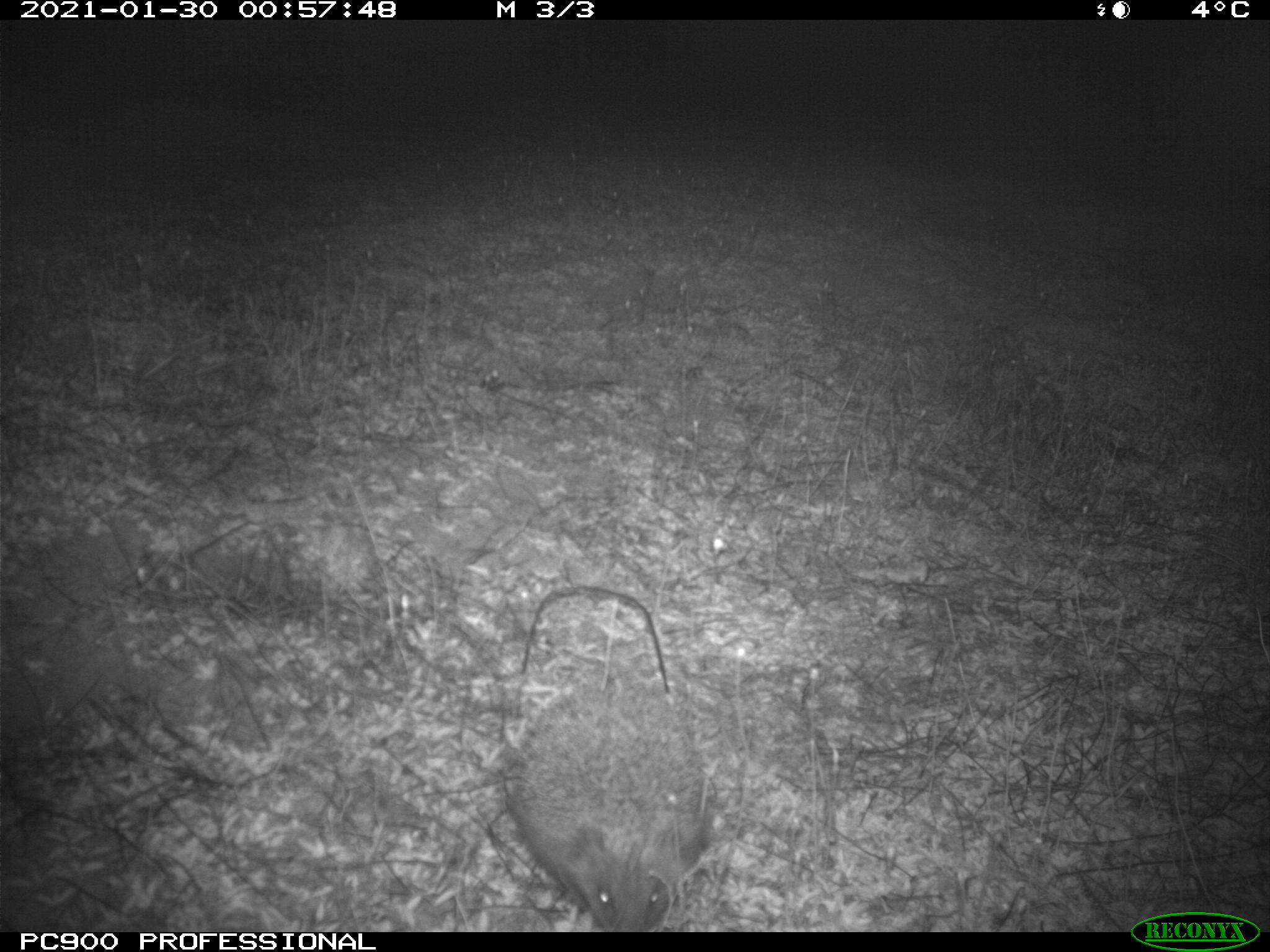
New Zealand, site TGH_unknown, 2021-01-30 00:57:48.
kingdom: Animalia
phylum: Chordata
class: Mammalia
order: Eulipotyphla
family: Erinaceidae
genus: Erinaceus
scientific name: Erinaceus europaeus europaeus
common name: european hedgehog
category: hedgehog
Hedgehog (european hedgehog) (Erinaceus europaeus europaeus).